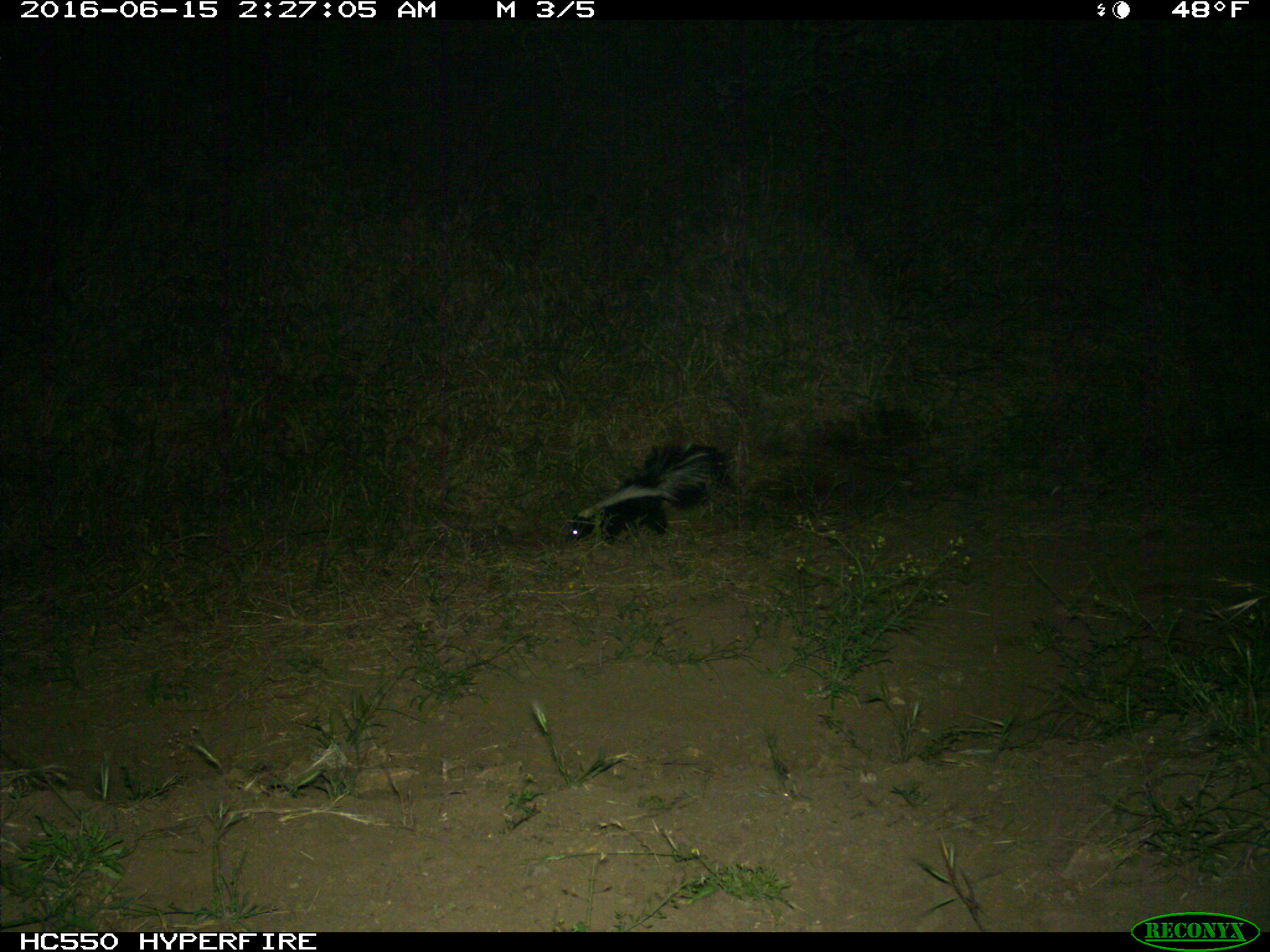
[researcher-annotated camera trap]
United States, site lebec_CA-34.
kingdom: Animalia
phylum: Chordata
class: Mammalia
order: Carnivora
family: Mephitidae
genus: Mephitis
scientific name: Mephitis mephitis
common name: striped skunk